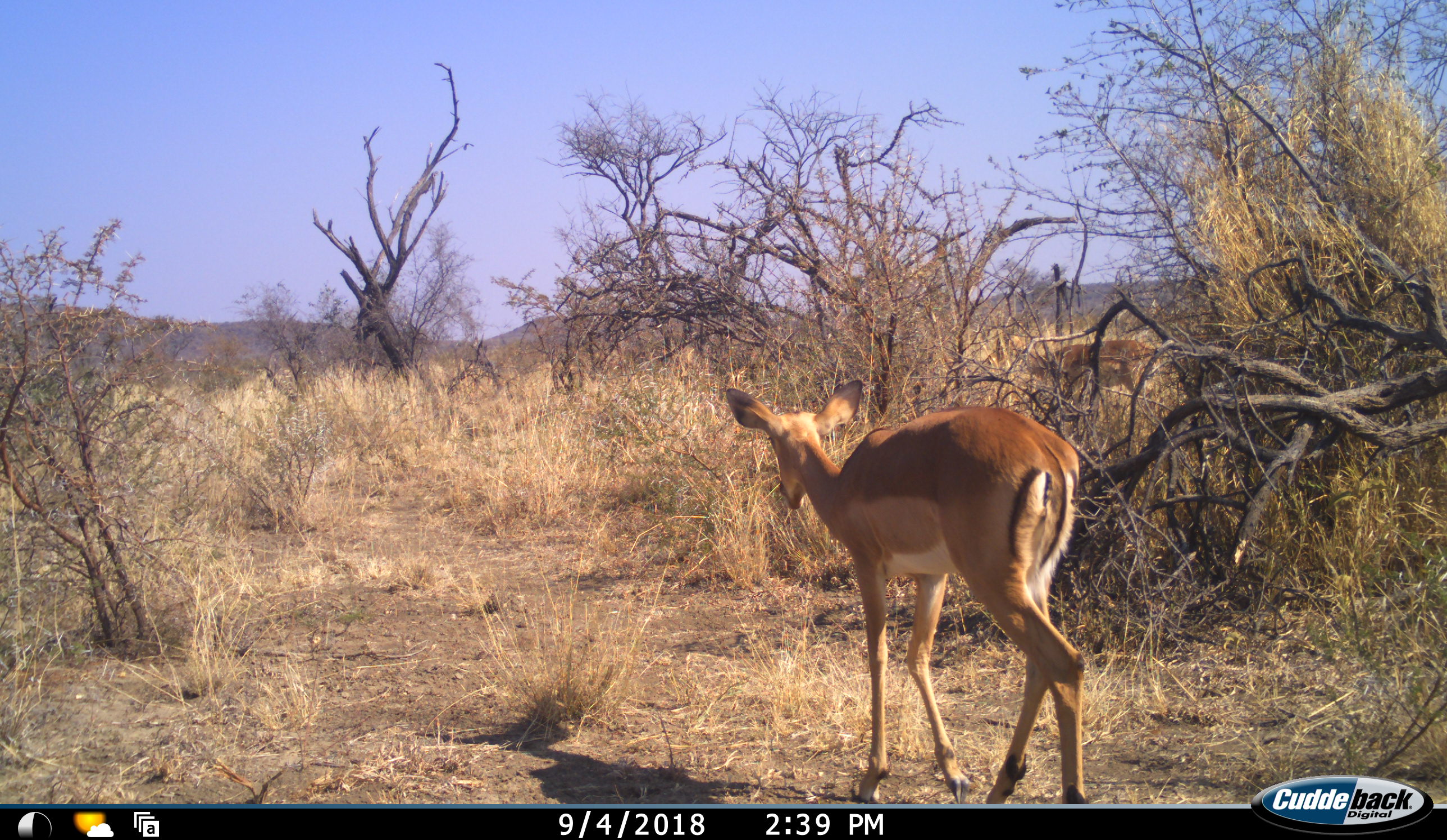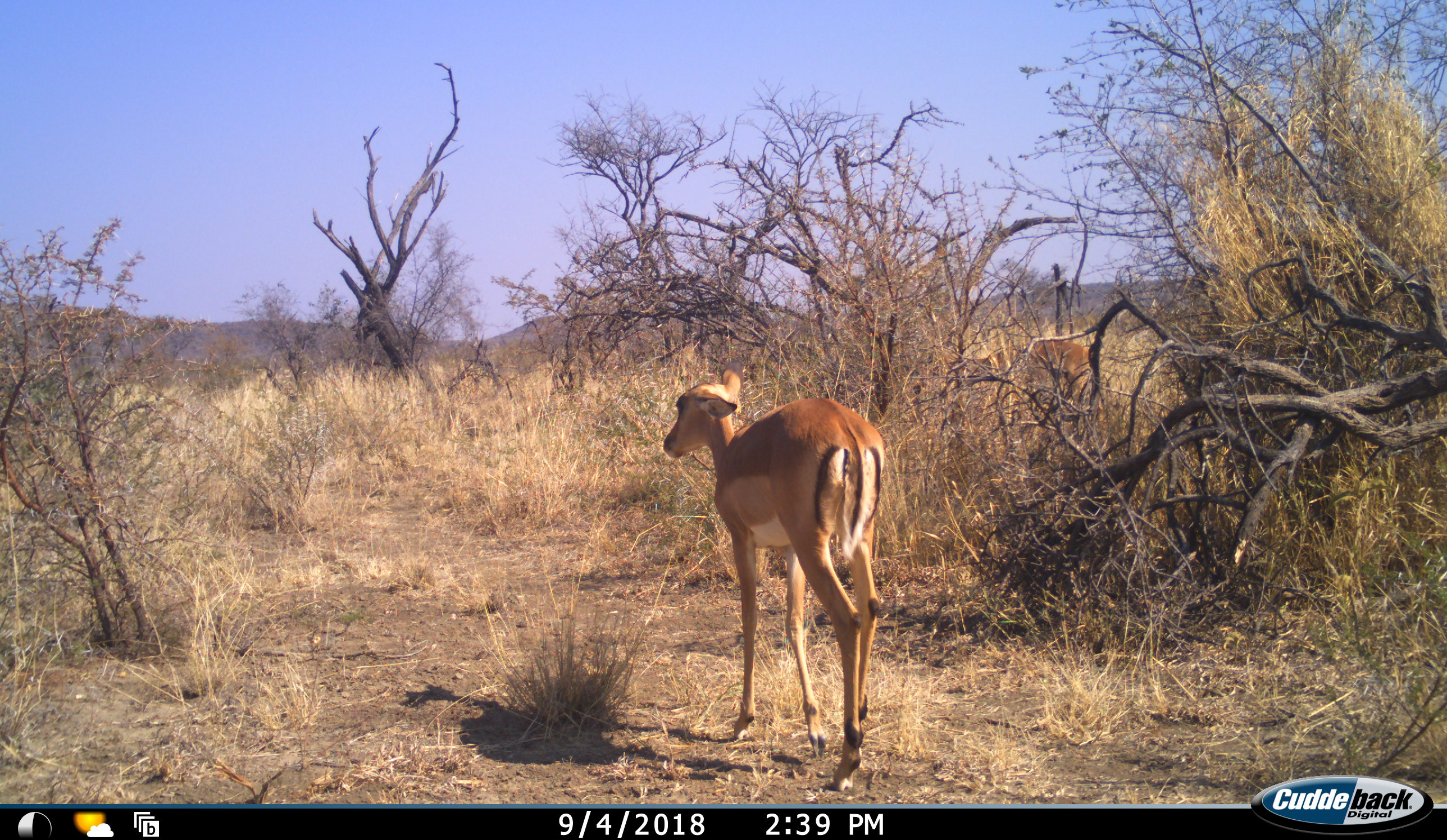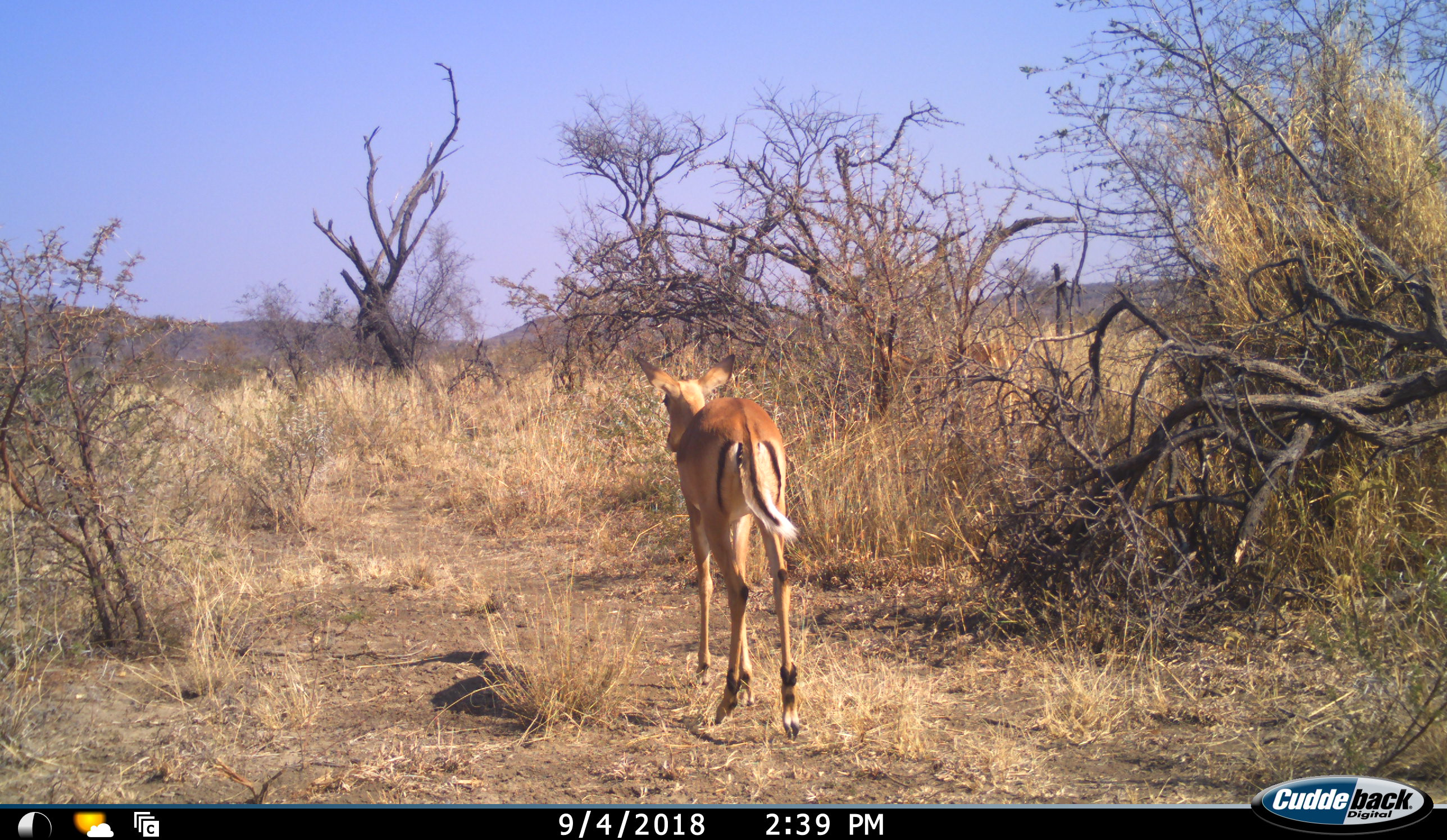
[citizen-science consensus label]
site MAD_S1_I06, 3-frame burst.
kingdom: Animalia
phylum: Chordata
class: Mammalia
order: Artiodactyla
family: Bovidae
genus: Aepyceros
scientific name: Aepyceros melampus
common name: impala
Impala (Aepyceros melampus), count 1. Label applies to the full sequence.